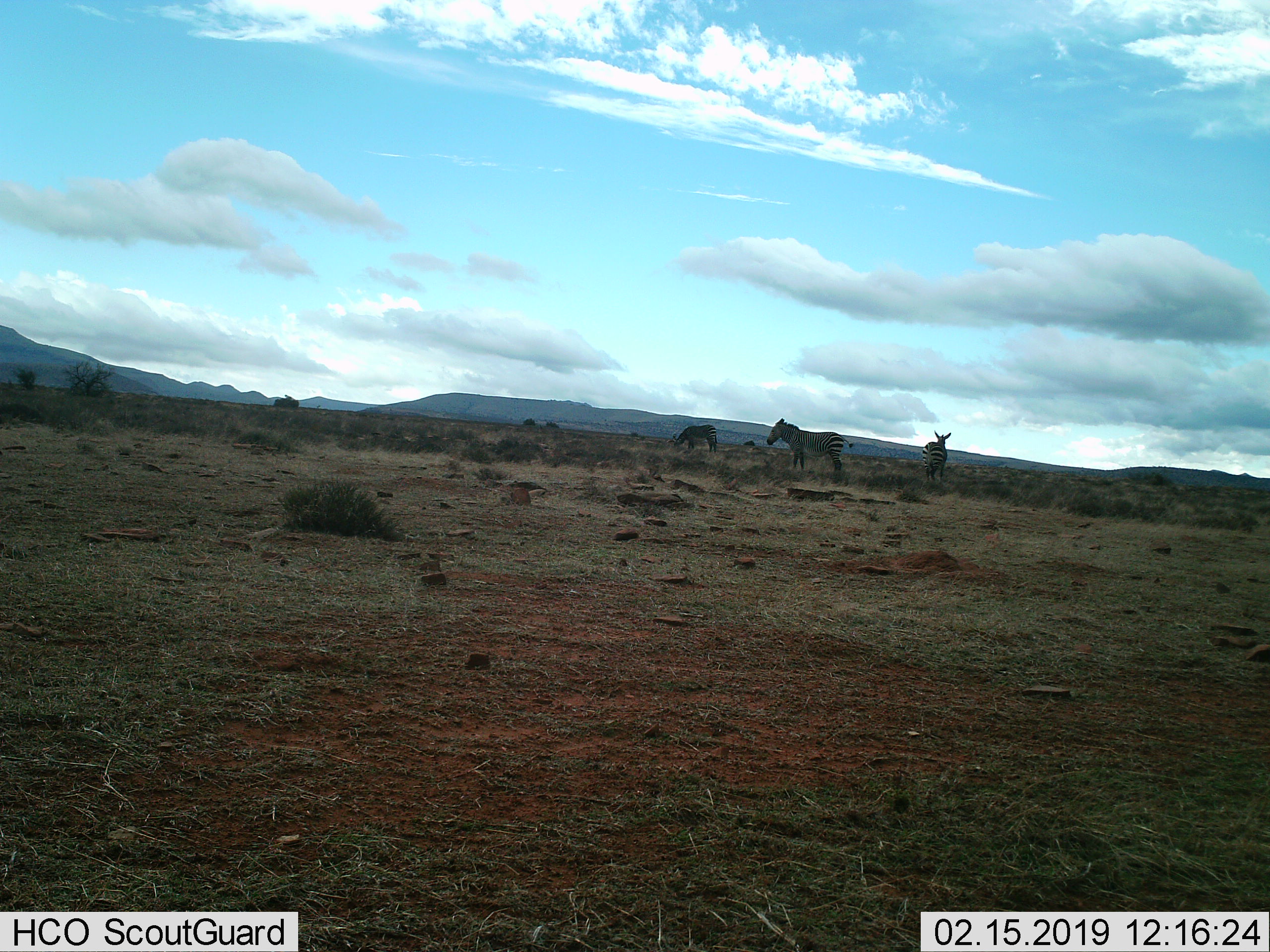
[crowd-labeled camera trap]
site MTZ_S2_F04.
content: unidentified animal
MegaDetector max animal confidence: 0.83